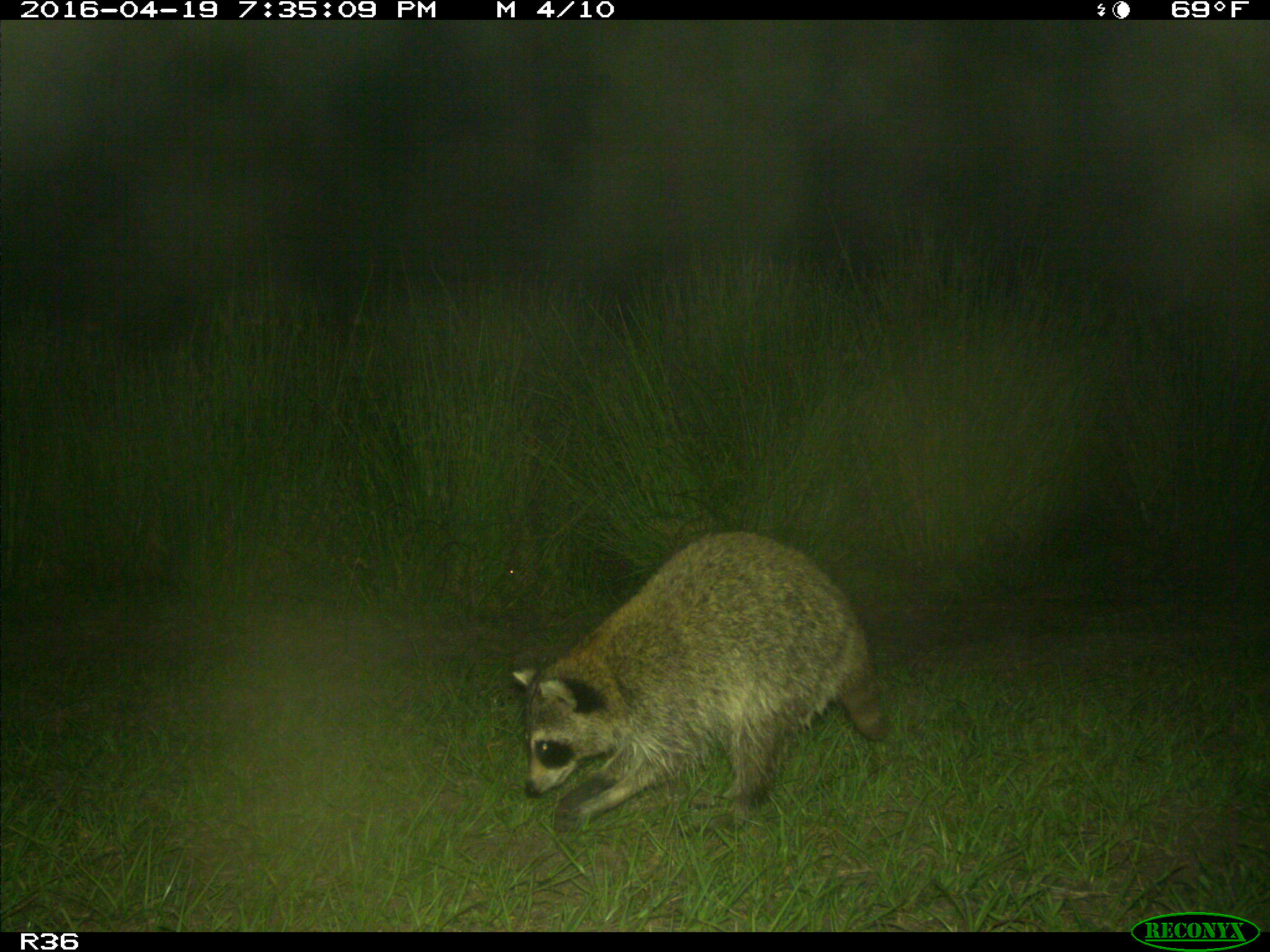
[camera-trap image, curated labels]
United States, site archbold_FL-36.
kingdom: Animalia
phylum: Chordata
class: Mammalia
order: Carnivora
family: Procyonidae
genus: Procyon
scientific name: Procyon lotor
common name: common raccoon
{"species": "Procyon lotor (common raccoon)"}